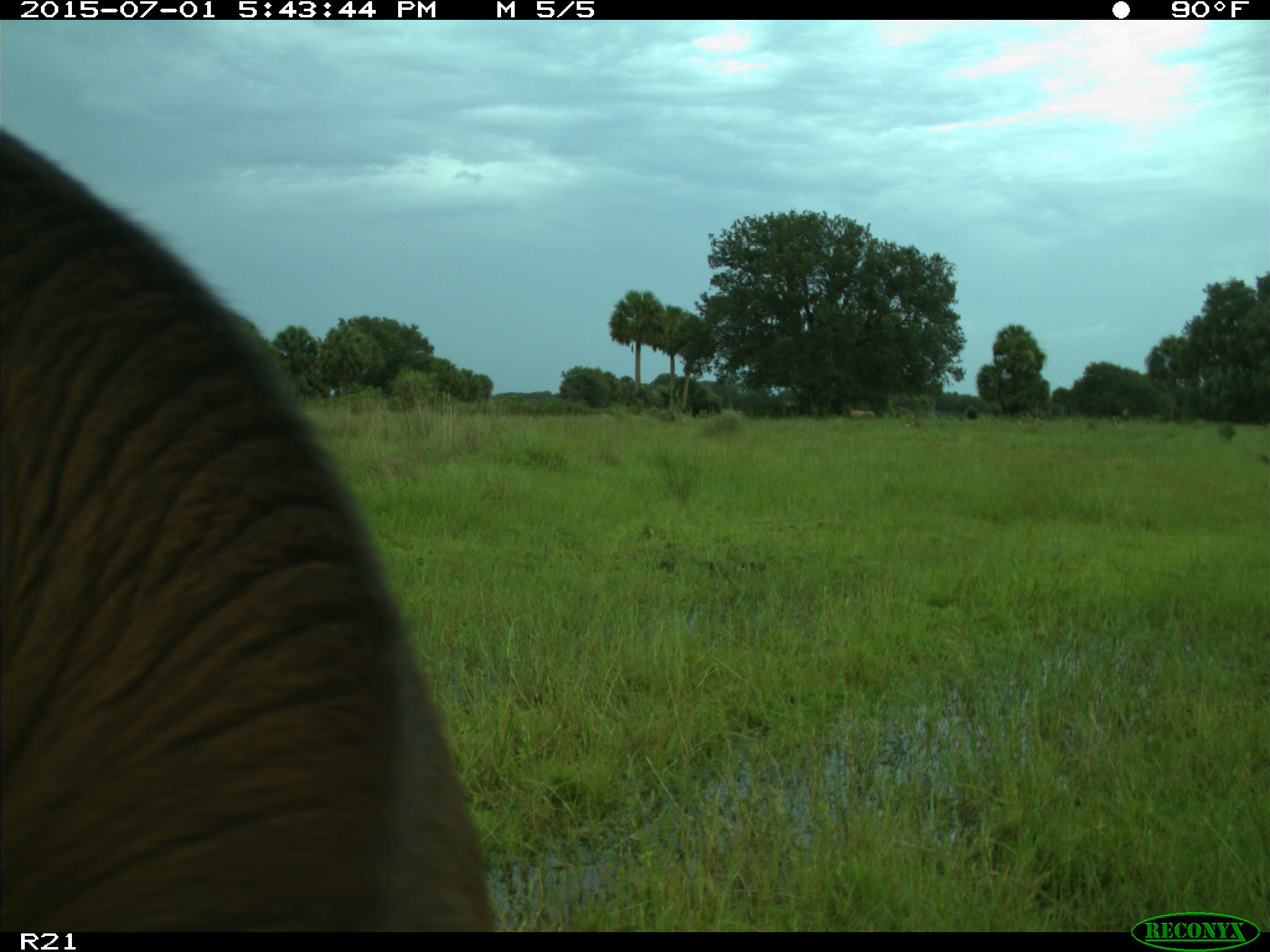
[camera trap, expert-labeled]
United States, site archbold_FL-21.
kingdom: Animalia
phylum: Chordata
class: Mammalia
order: Artiodactyla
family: Bovidae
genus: Bos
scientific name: Bos taurus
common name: domestic cow